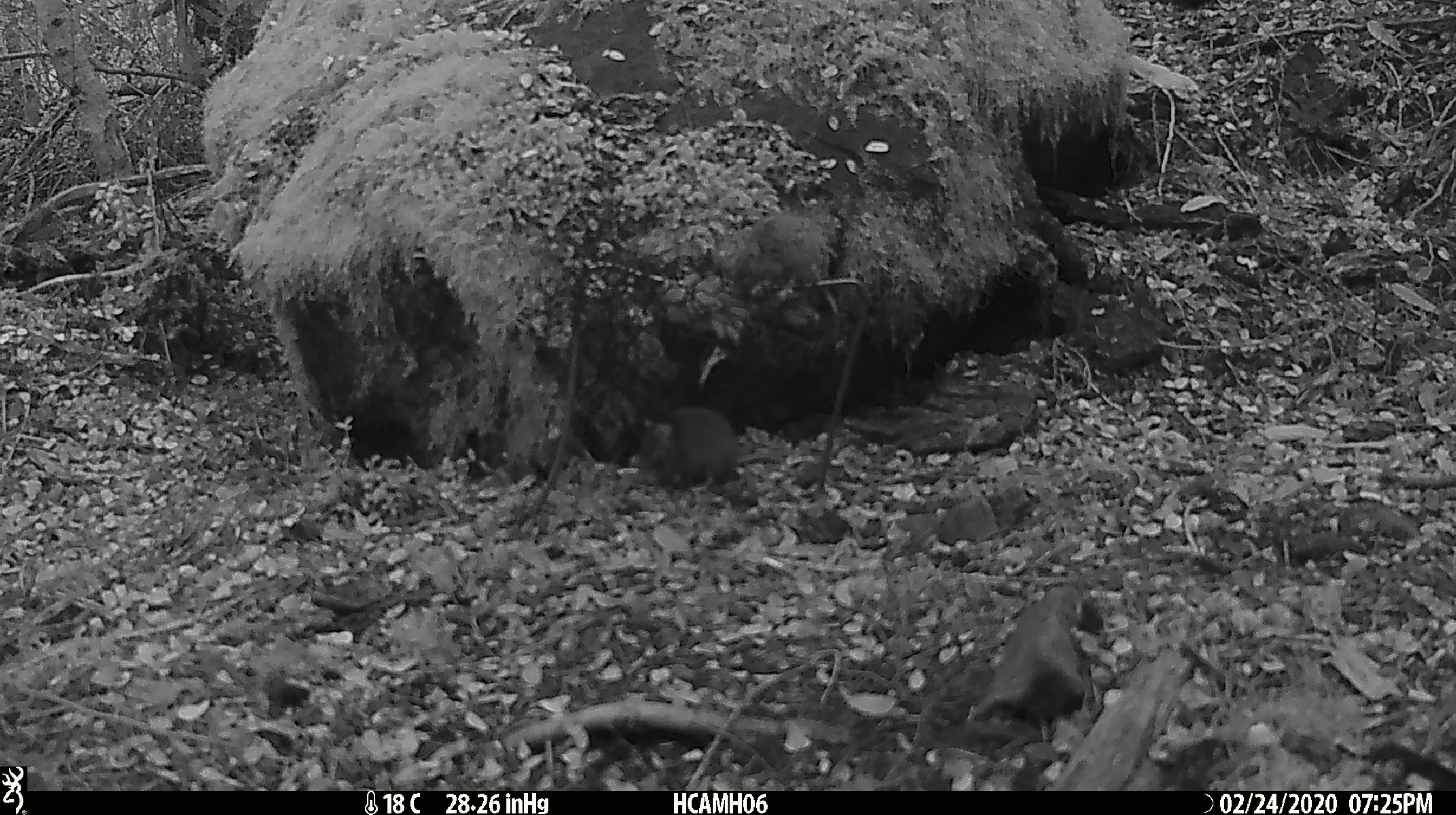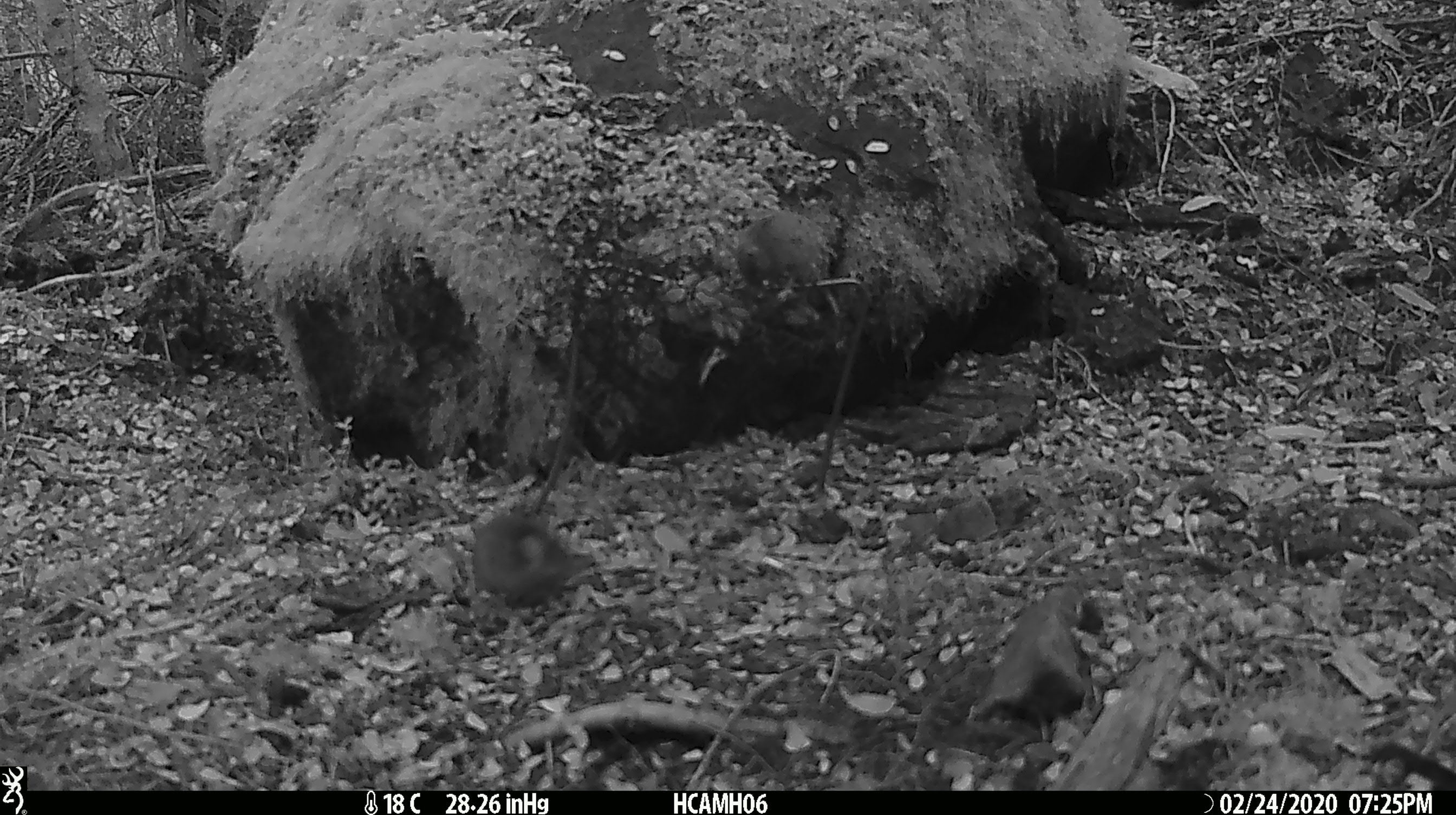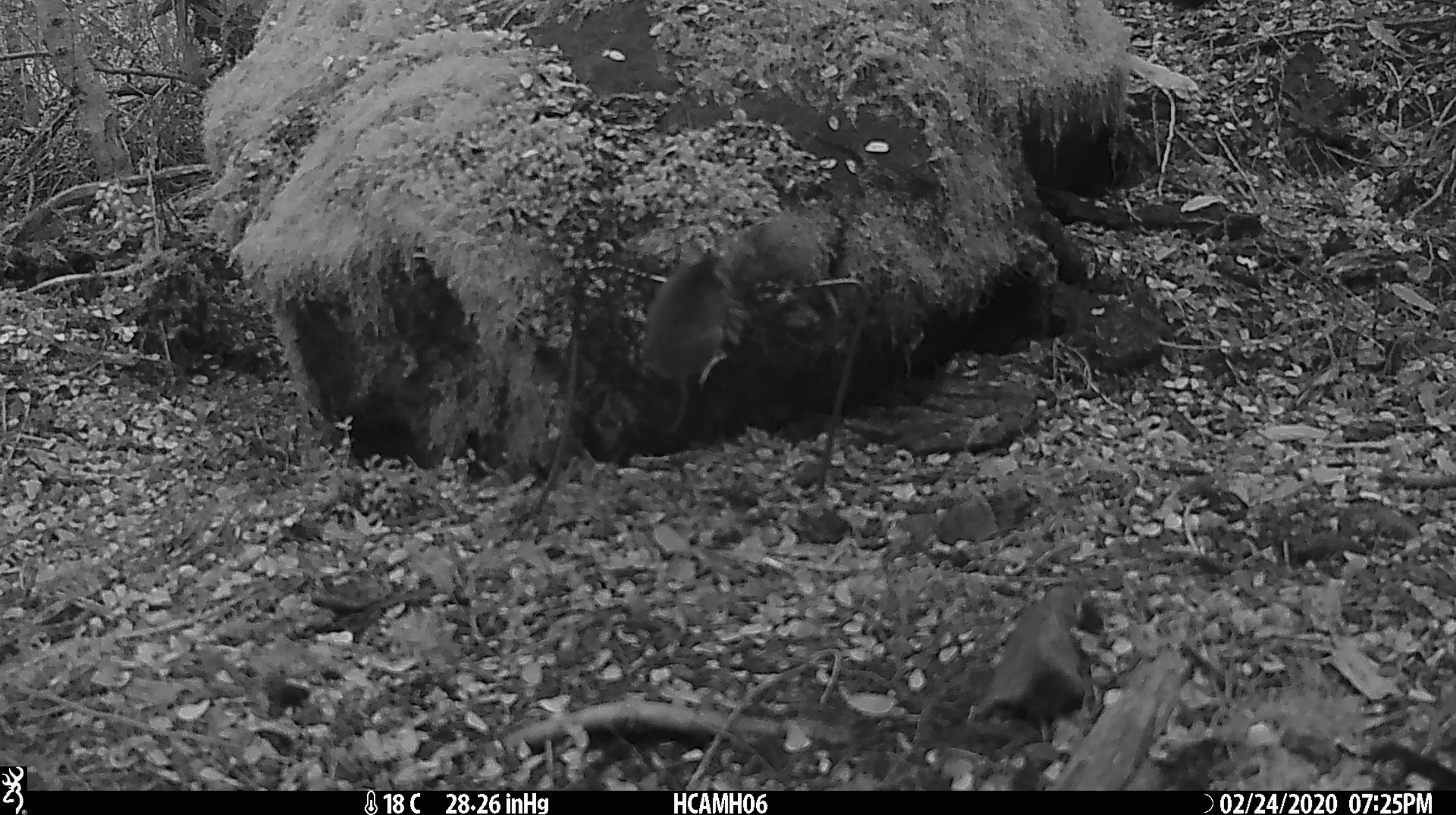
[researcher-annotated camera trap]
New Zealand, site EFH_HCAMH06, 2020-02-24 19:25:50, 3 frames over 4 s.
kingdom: Animalia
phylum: Chordata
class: Mammalia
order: Rodentia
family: Muridae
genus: Mus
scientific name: Mus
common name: mouse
Mouse (Mus).